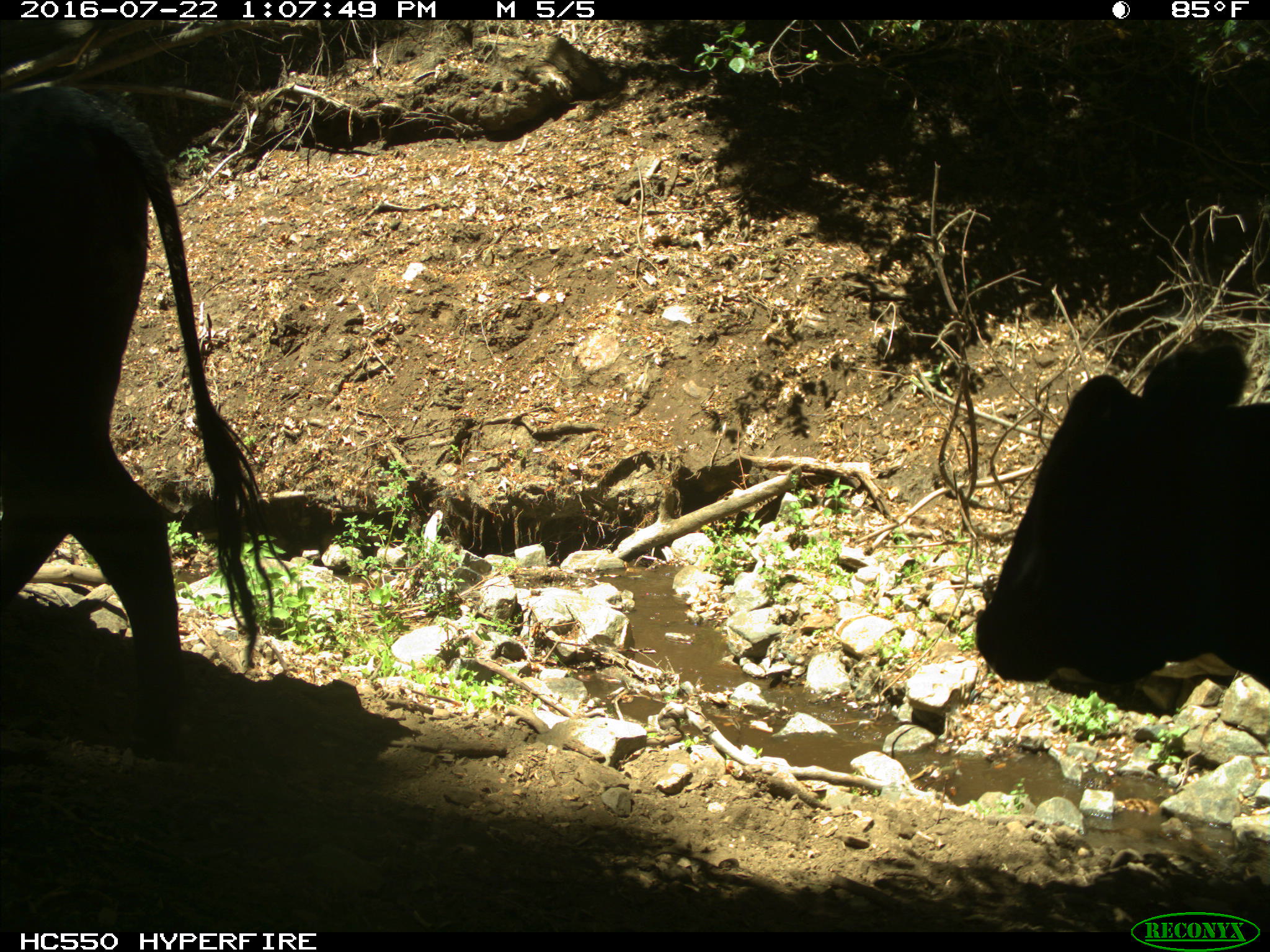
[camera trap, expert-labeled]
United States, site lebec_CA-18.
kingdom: Animalia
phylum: Chordata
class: Mammalia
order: Artiodactyla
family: Bovidae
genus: Bos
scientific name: Bos taurus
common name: domestic cow